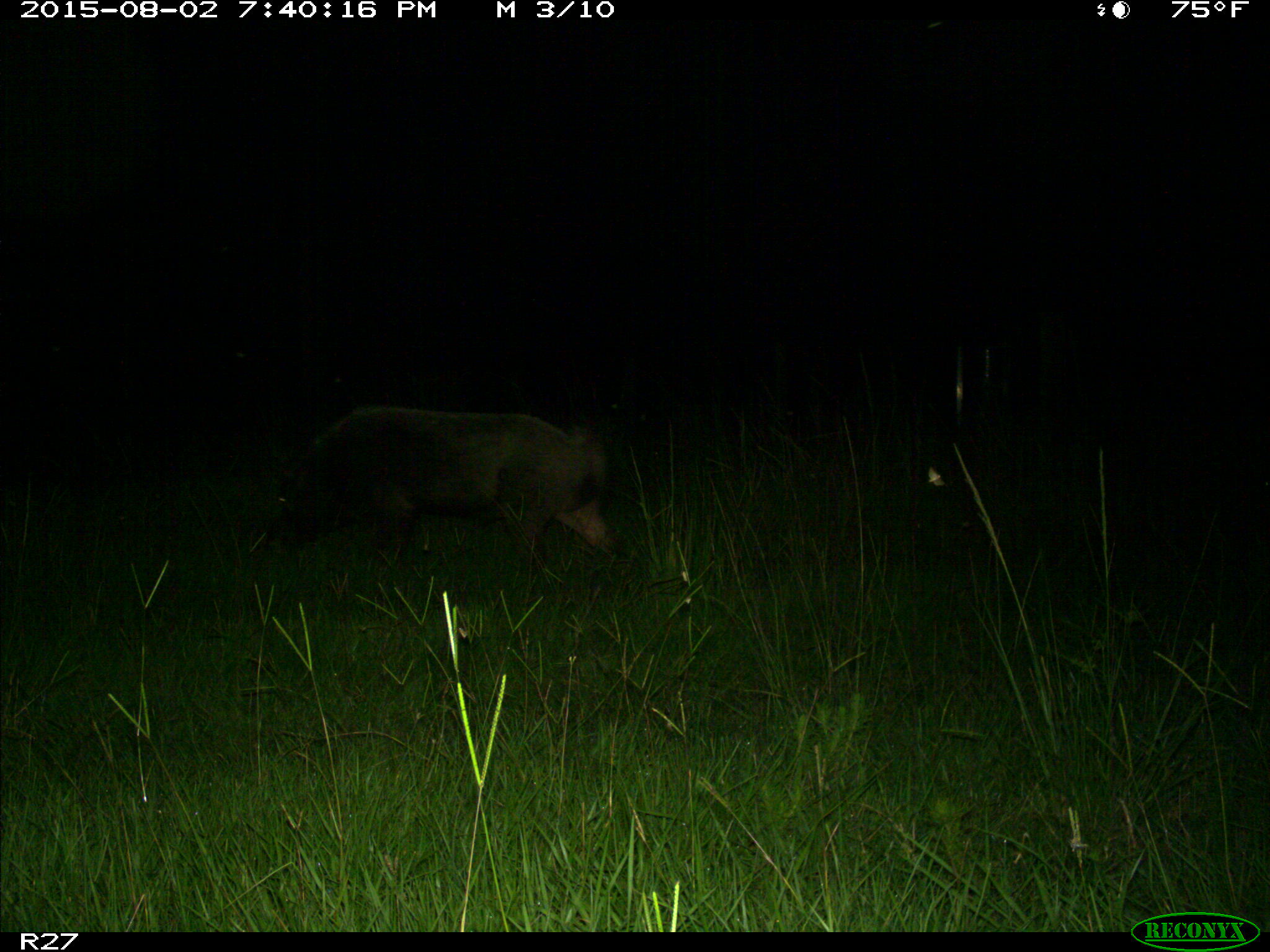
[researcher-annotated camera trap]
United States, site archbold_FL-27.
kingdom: Animalia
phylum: Chordata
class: Mammalia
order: Artiodactyla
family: Suidae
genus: Sus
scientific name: Sus scrofa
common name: wild boar